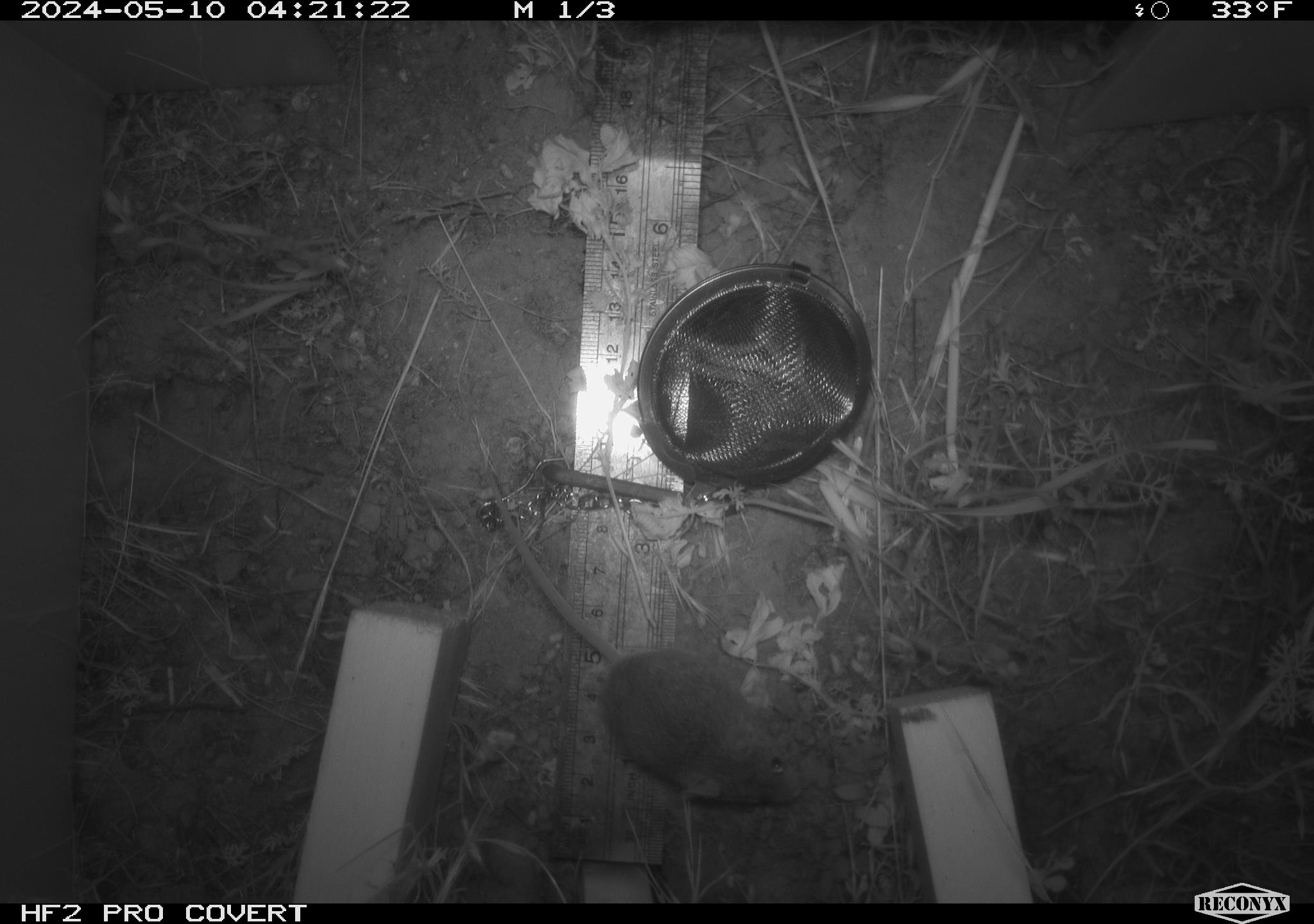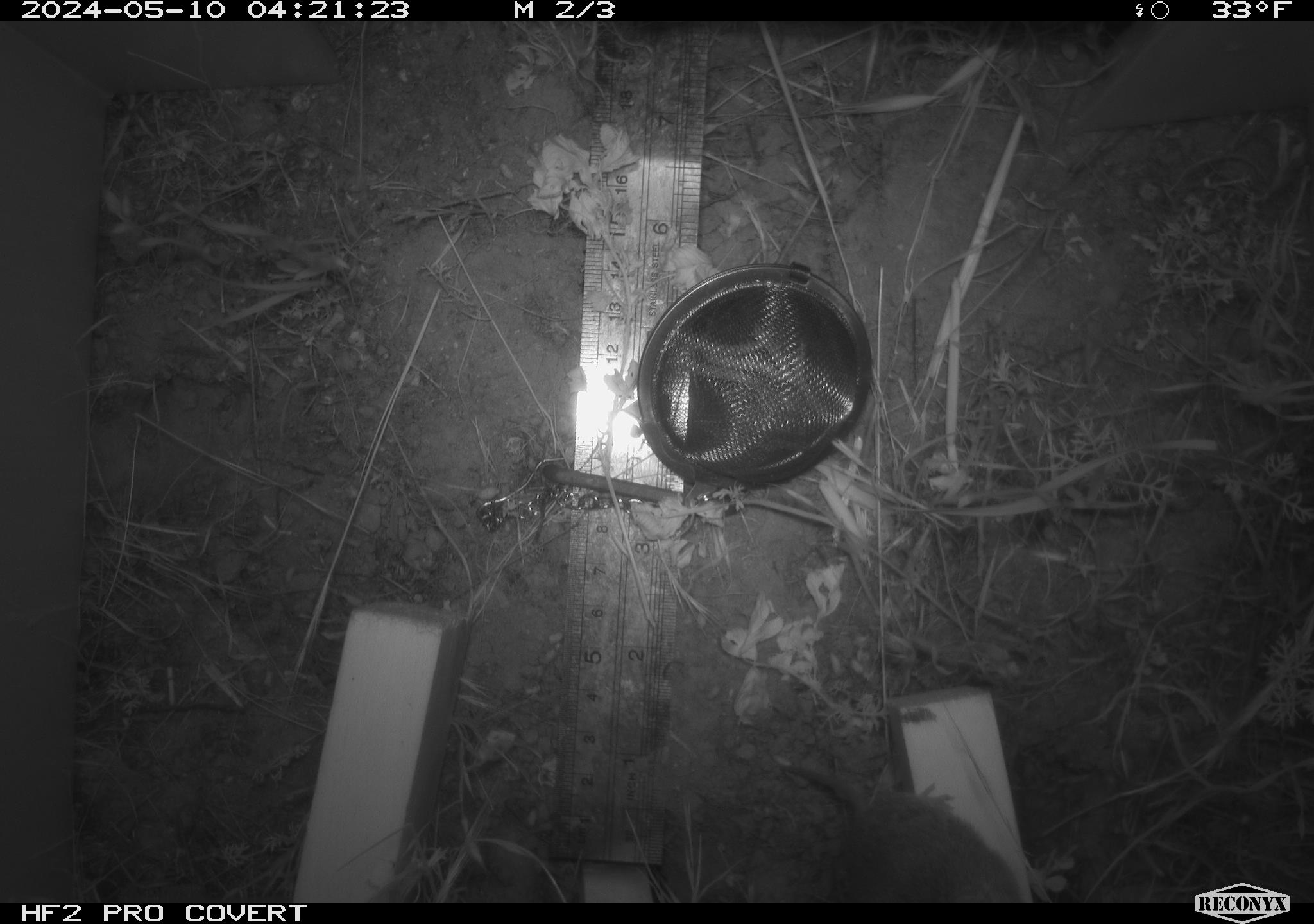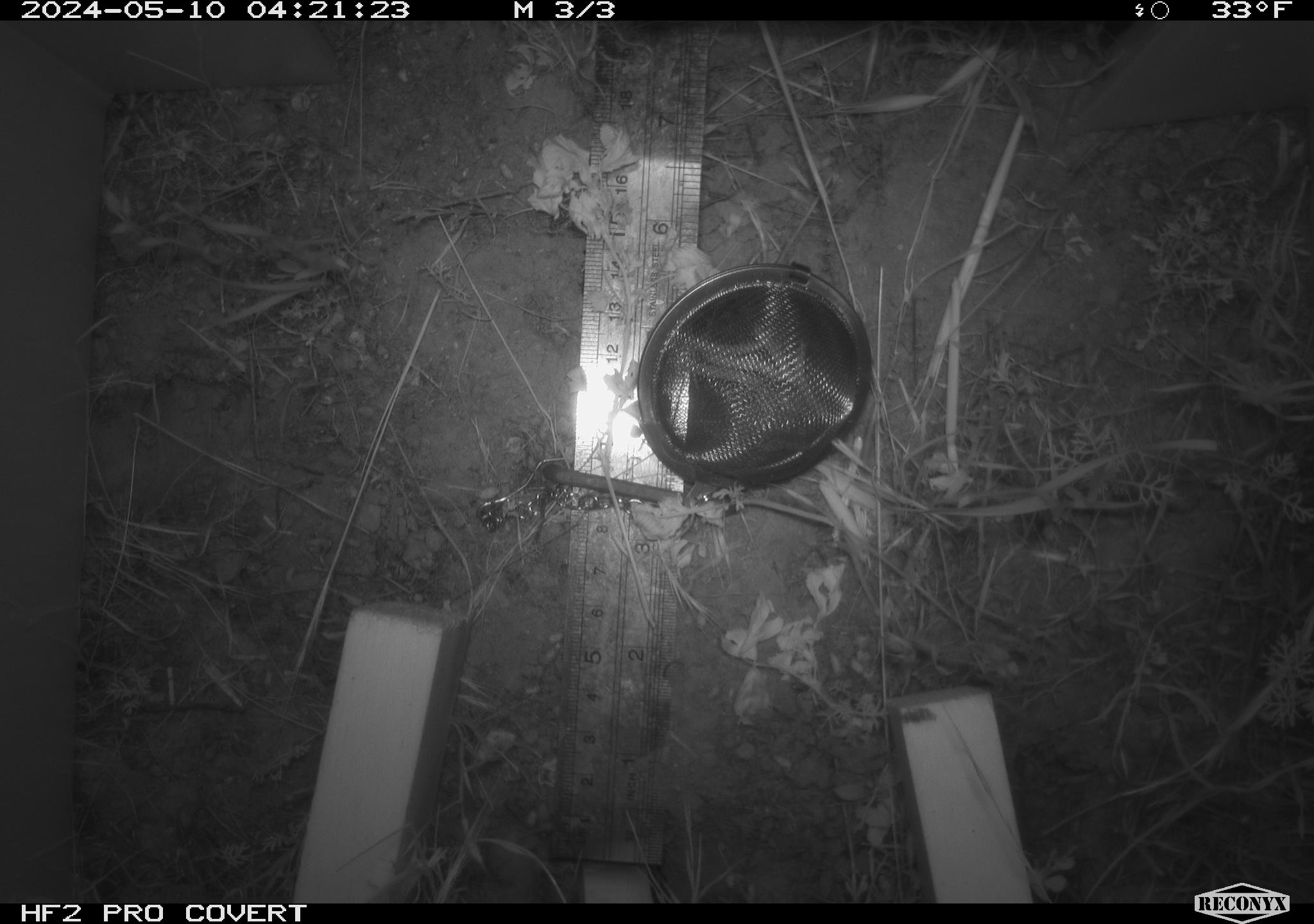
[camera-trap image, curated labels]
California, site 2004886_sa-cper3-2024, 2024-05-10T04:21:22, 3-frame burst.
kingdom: Animalia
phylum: Chordata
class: Mammalia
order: Rodentia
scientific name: Rodentia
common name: rodent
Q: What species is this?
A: Rodent (Rodentia).